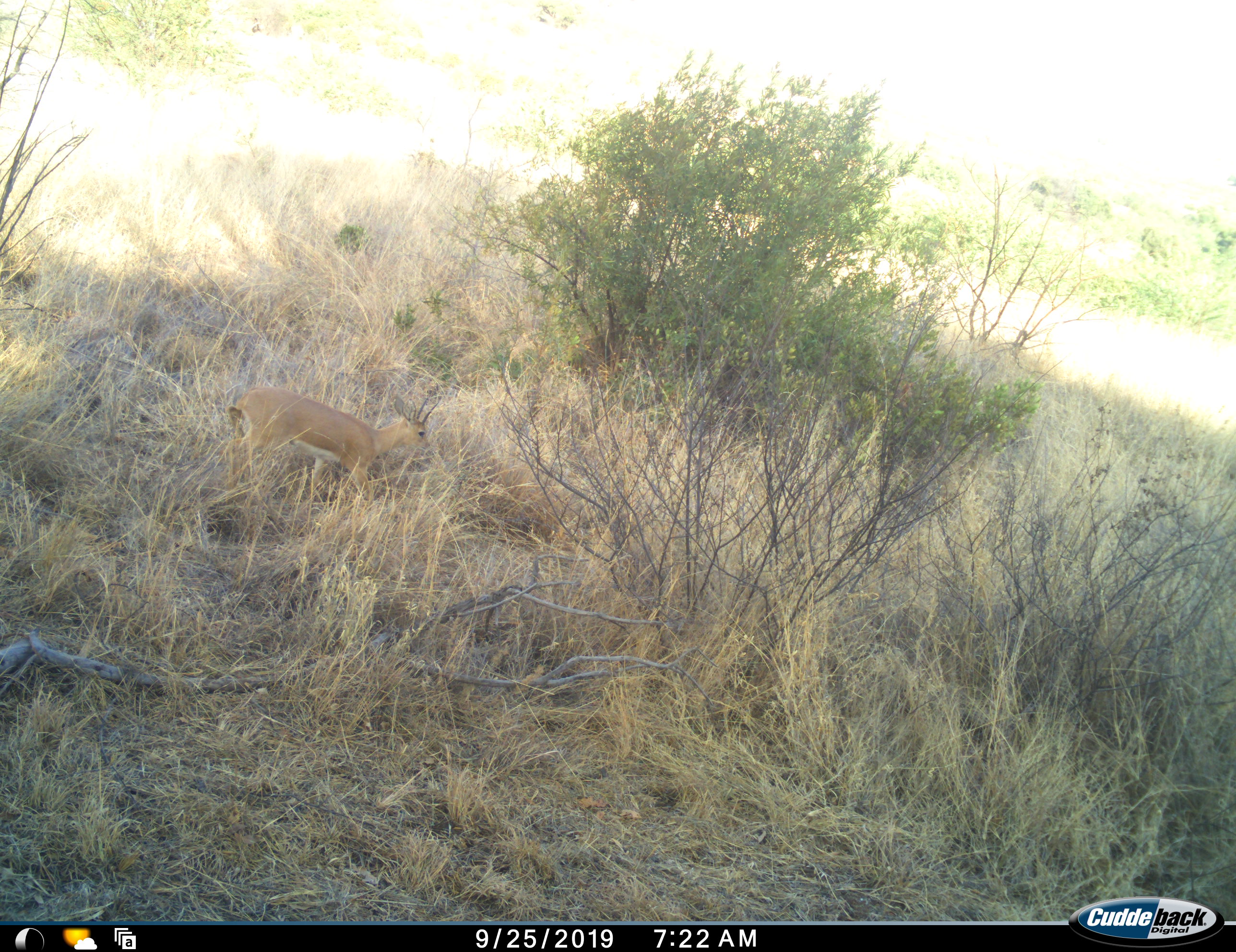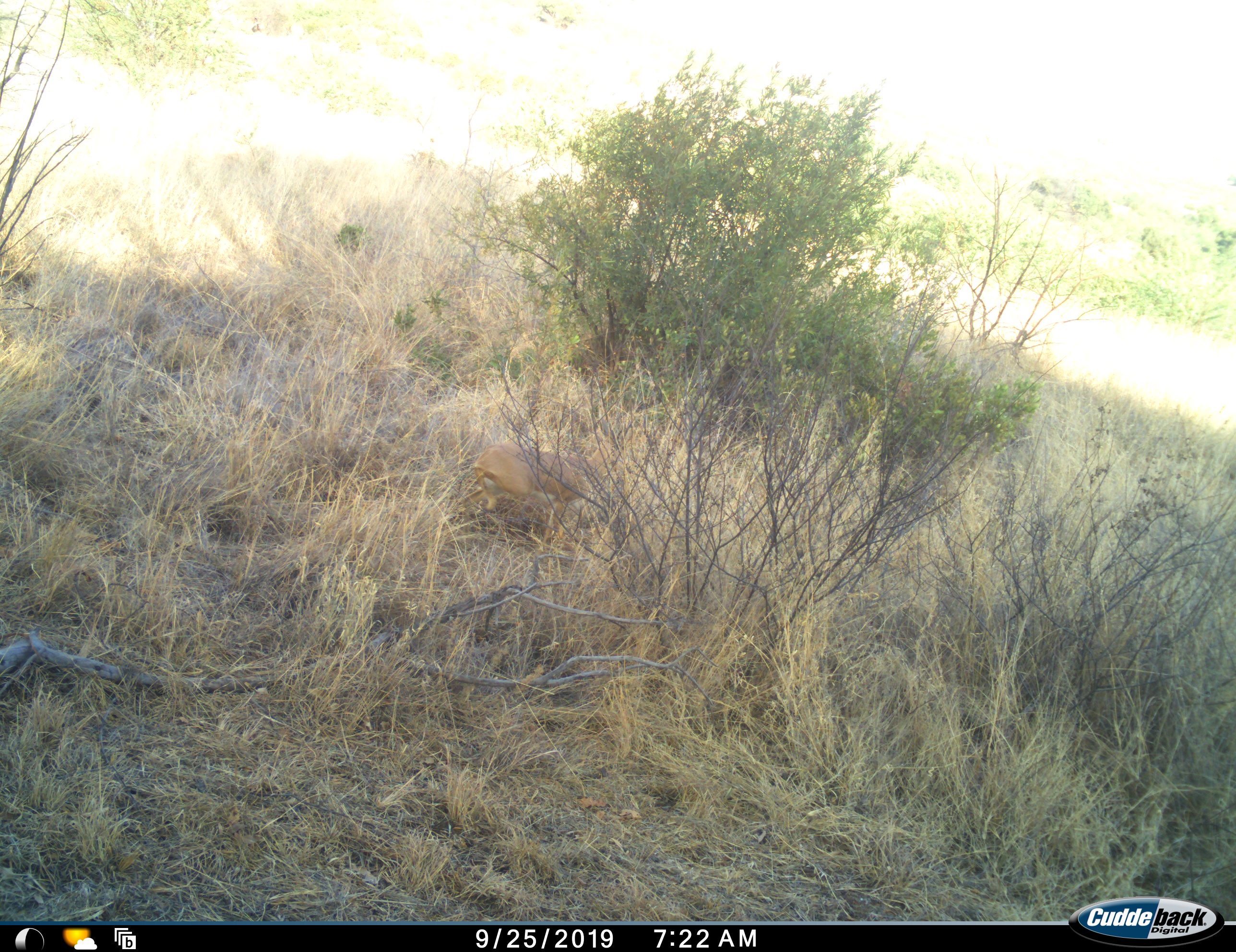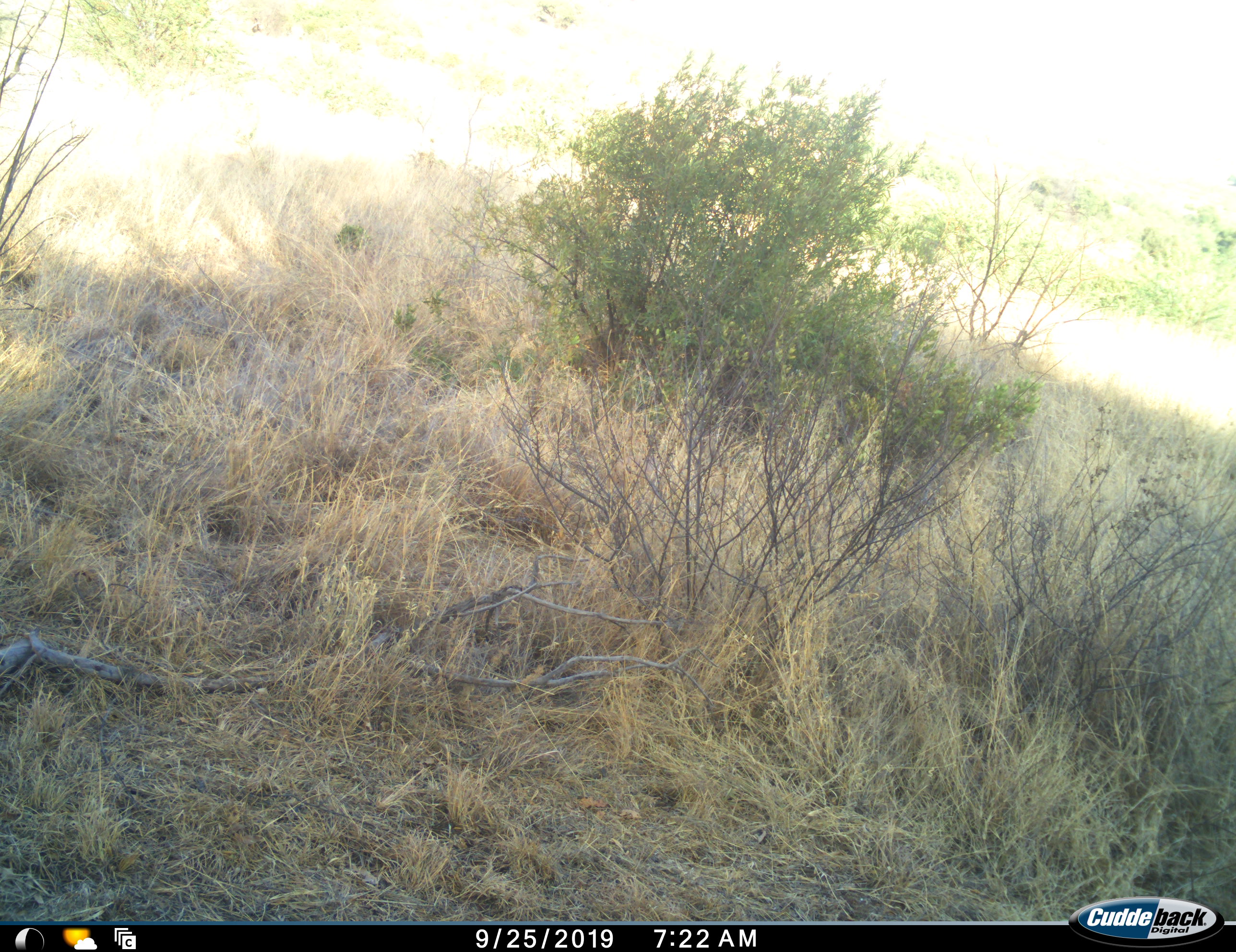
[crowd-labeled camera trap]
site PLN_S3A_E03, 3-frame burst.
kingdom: Animalia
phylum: Chordata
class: Mammalia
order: Artiodactyla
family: Bovidae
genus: Raphicerus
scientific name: Raphicerus campestris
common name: steenbok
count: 1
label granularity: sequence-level